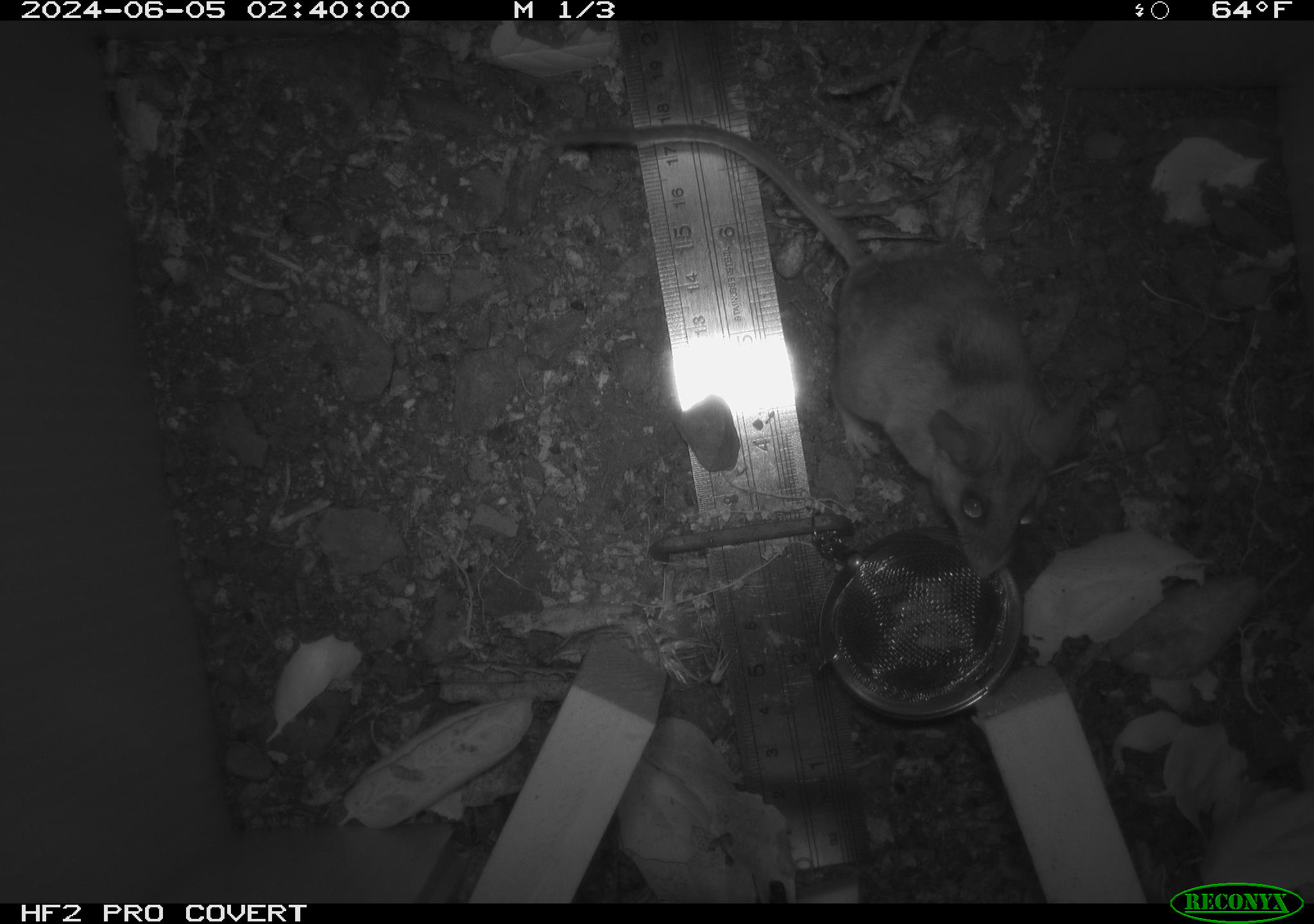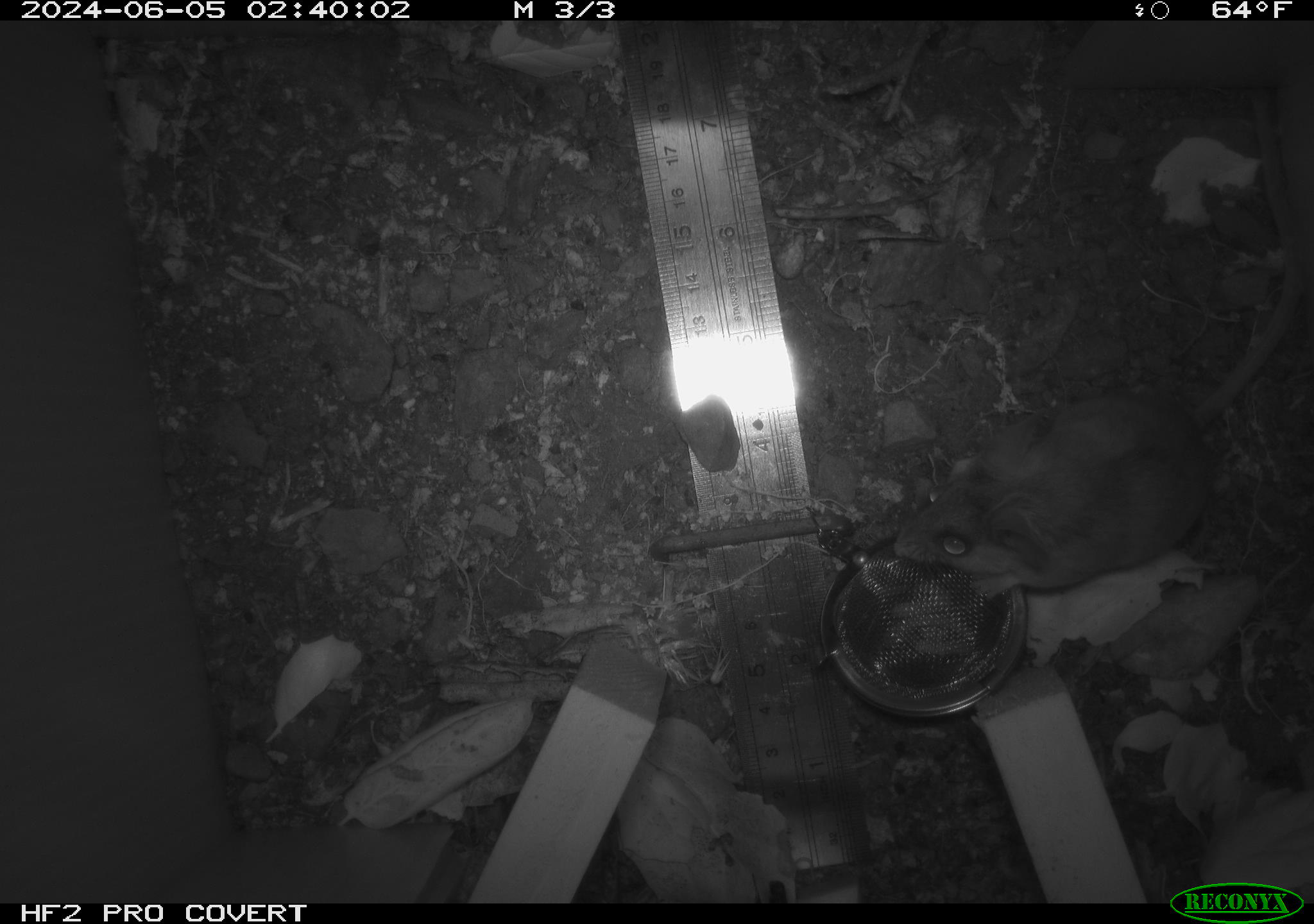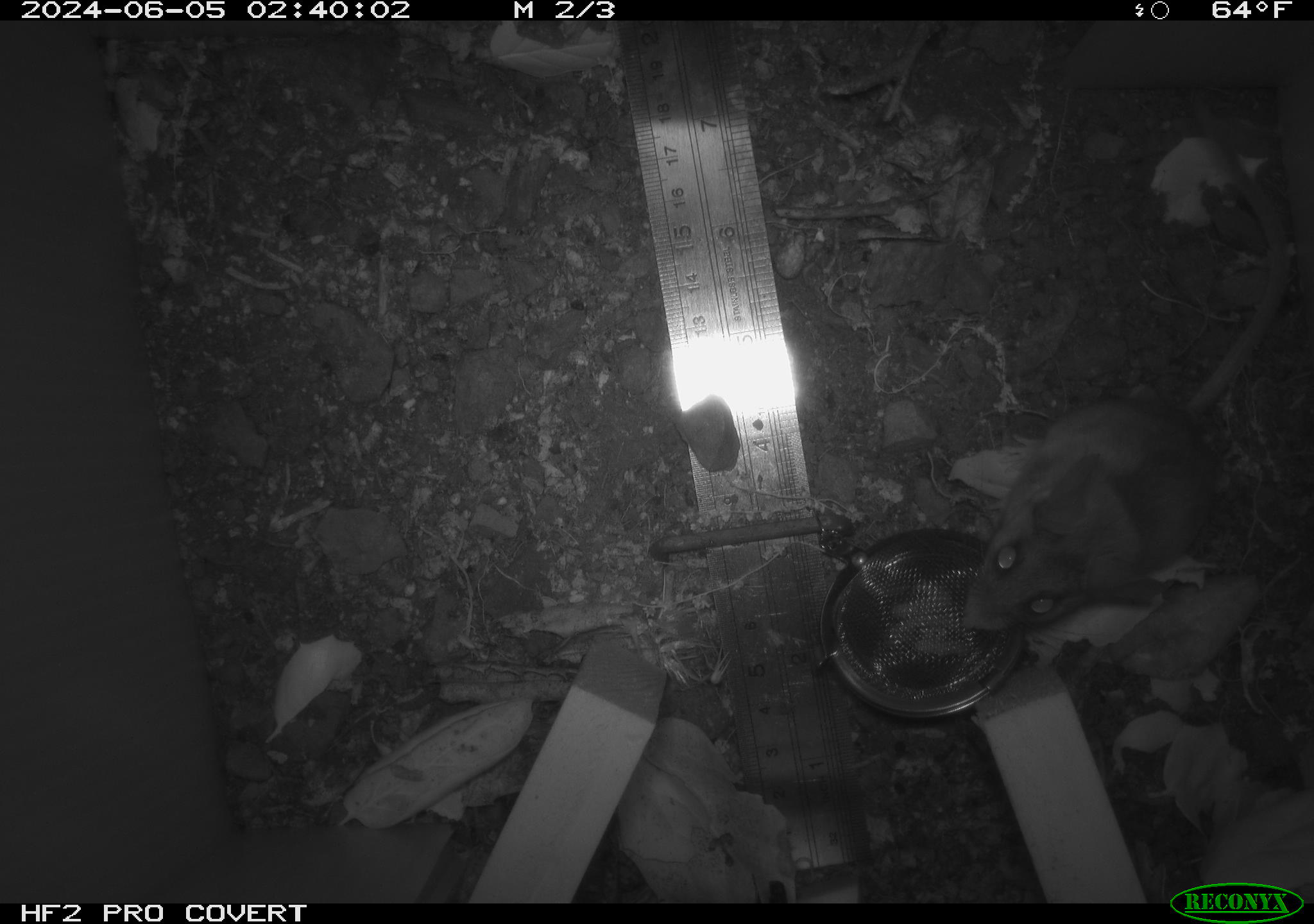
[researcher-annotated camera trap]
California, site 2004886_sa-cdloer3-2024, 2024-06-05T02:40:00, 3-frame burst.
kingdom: Animalia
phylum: Chordata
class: Mammalia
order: Rodentia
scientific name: Rodentia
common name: rodent